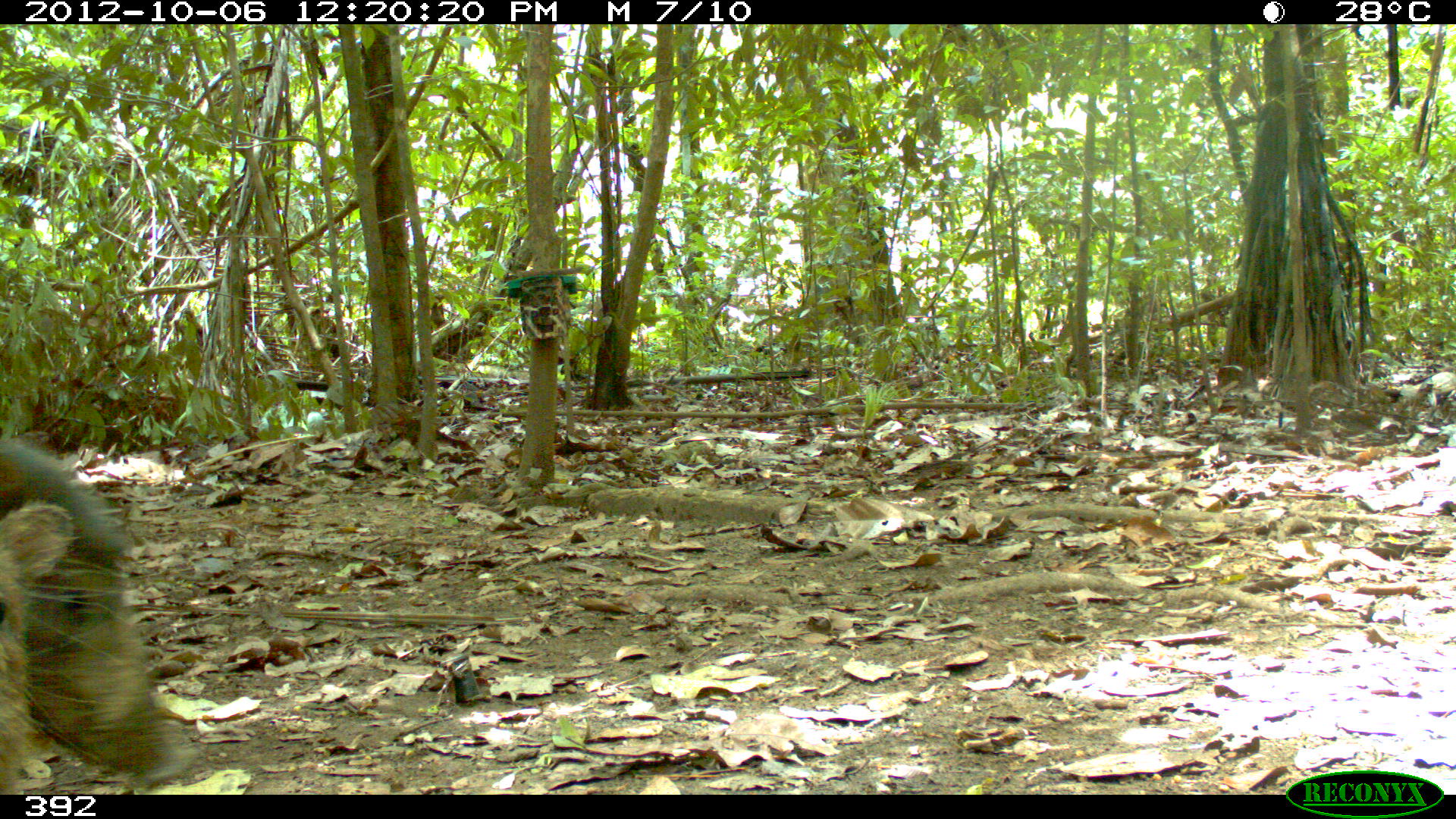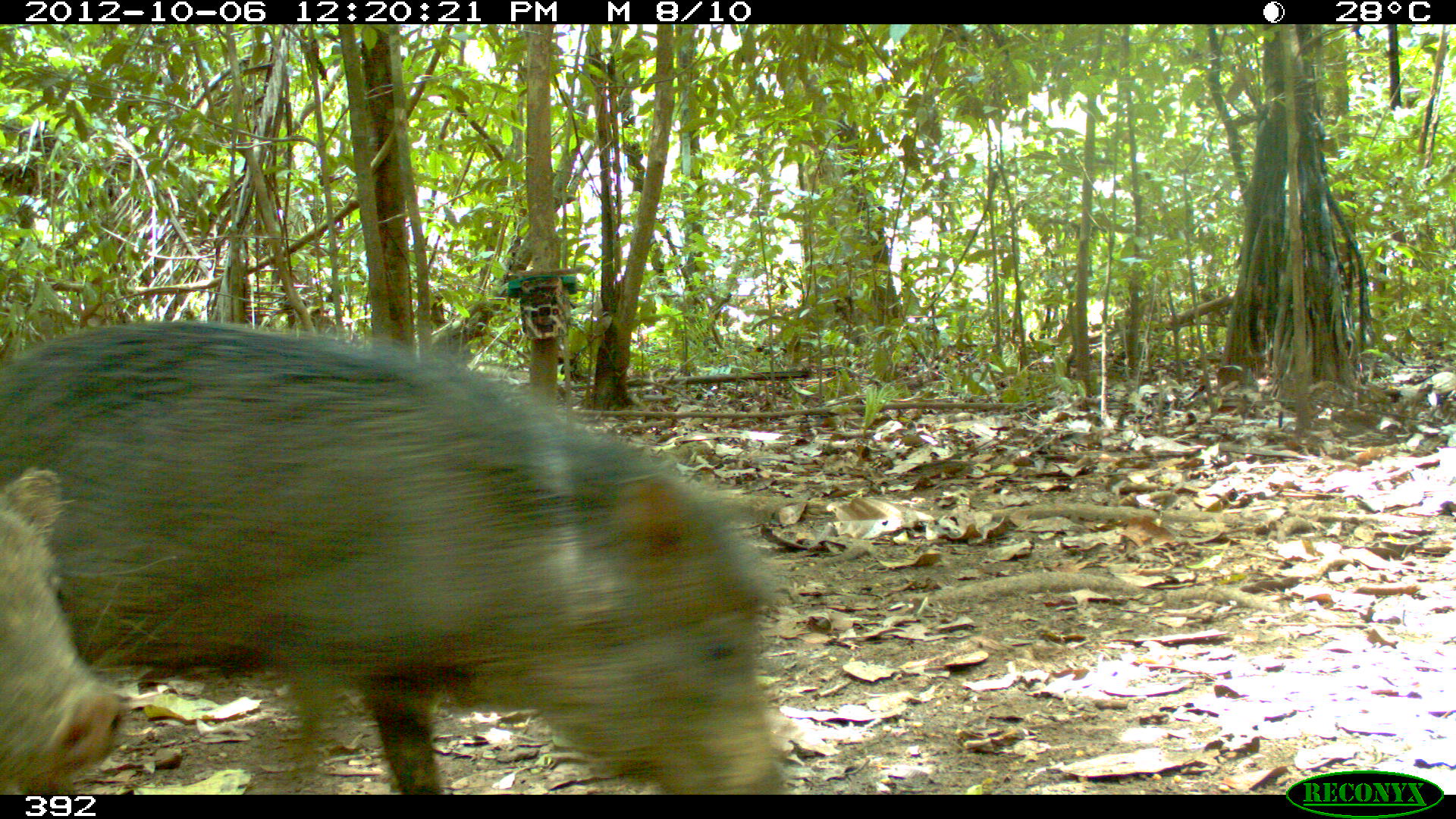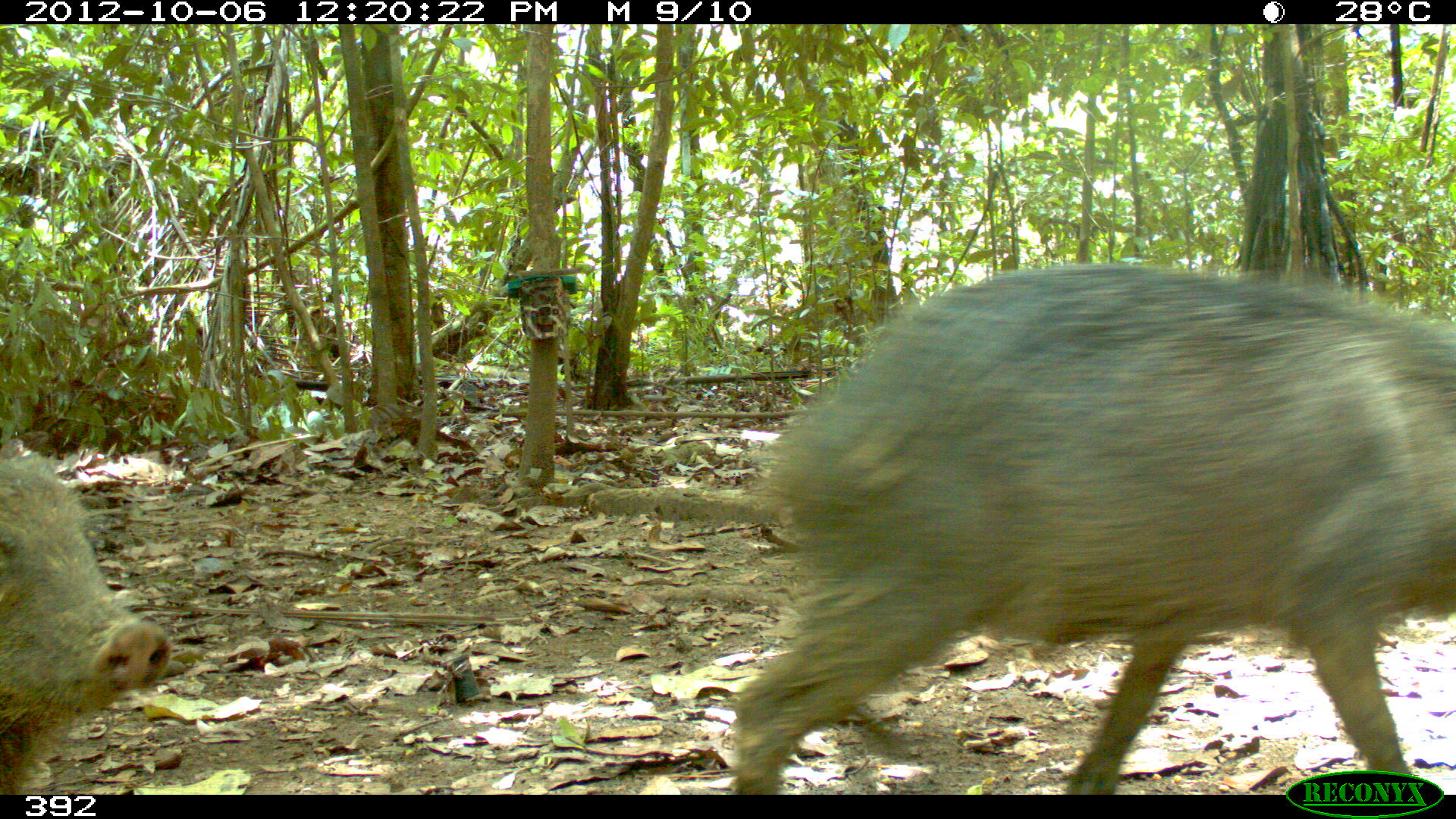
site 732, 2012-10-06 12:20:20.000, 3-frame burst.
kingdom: Animalia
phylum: Chordata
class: Mammalia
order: Artiodactyla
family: Tayassuidae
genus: Tayassu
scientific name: Tayassu pecari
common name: white-lipped peccary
Tayassu pecari (white-lipped peccary).